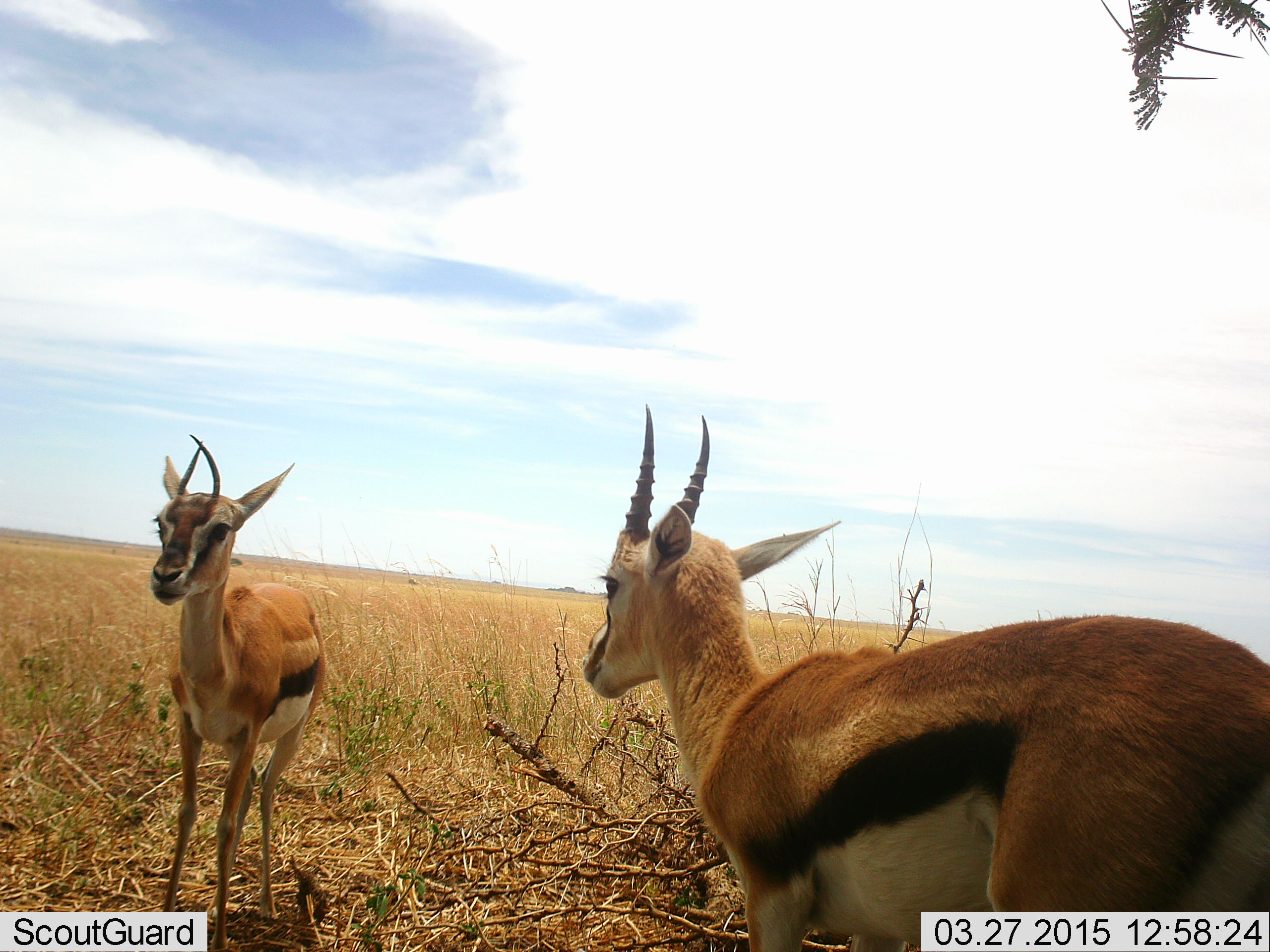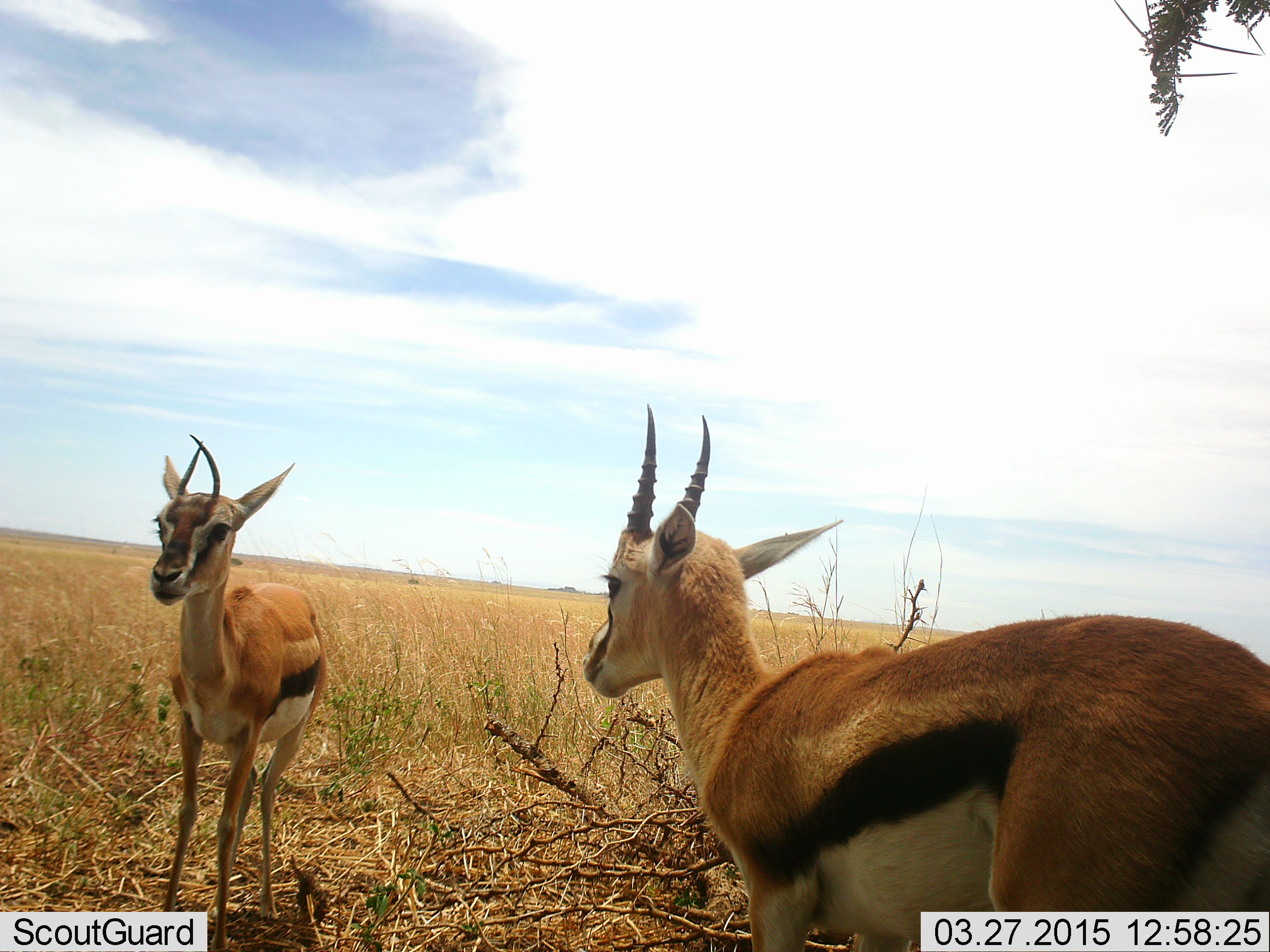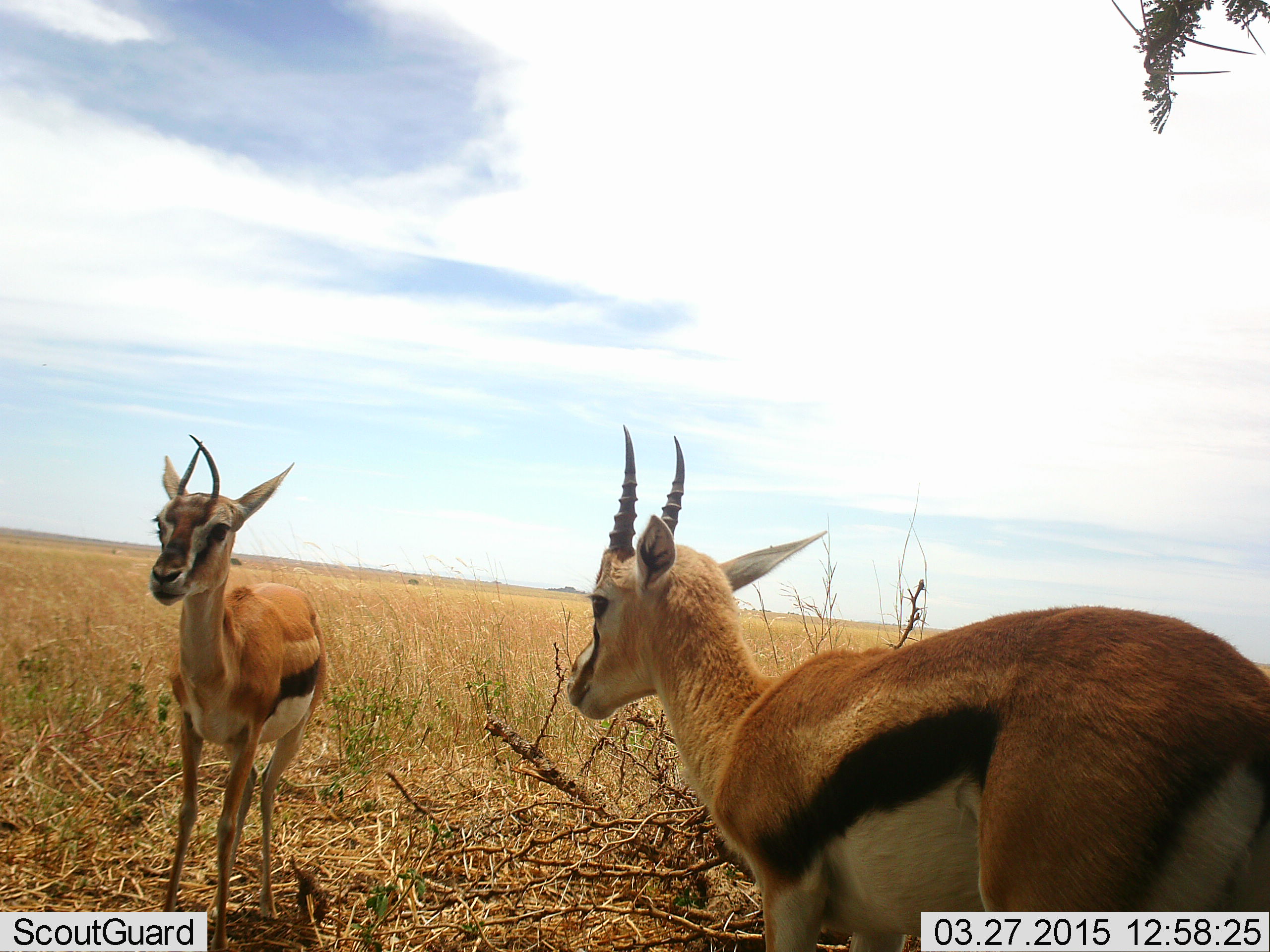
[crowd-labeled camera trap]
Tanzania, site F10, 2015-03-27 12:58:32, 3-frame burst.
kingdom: Animalia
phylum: Chordata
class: Mammalia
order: Artiodactyla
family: Bovidae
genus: Eudorcas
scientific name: Eudorcas thomsonii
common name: thomson's gazelle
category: gazellethomsons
Gazellethomsons (thomson's gazelle) (Eudorcas thomsonii), count 2. Behavior (volunteer vote fractions): standing 100%, resting 0%, moving 0%, interacting 0%. Young present (vote fraction): 0%. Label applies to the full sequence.